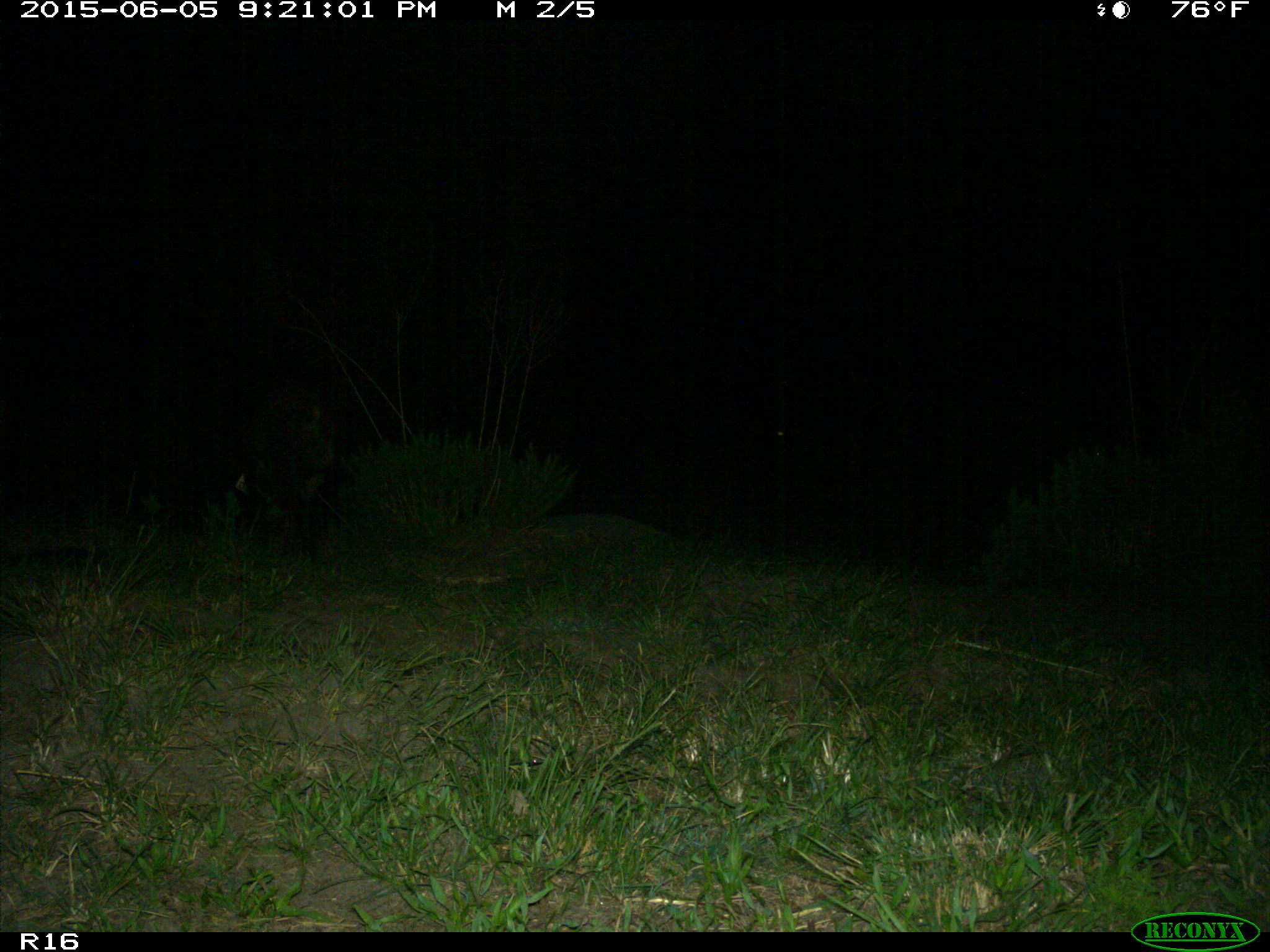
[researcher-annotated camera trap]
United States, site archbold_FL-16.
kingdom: Animalia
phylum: Chordata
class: Mammalia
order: Artiodactyla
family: Suidae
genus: Sus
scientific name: Sus scrofa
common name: wild boar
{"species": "Sus scrofa (wild boar)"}